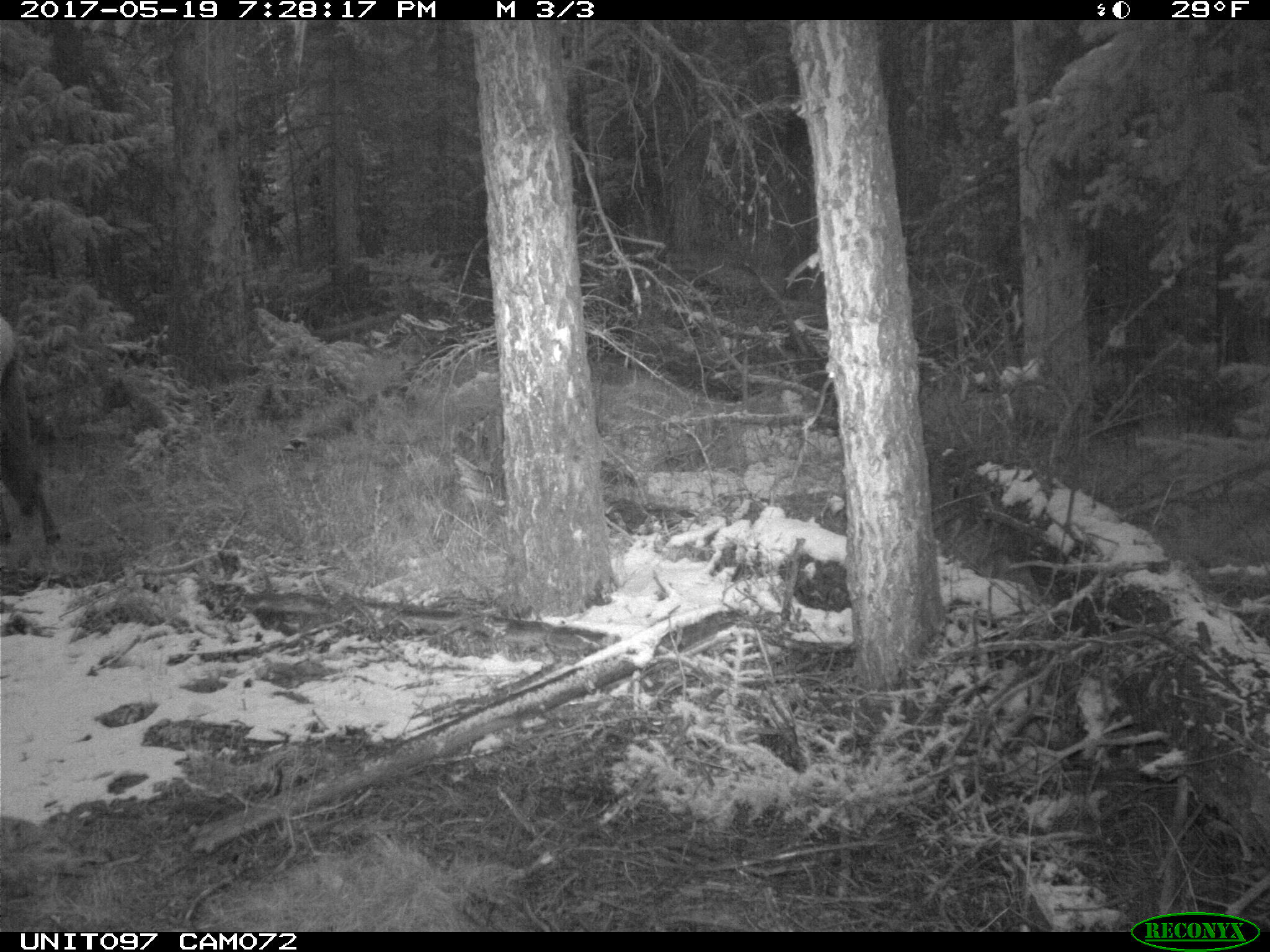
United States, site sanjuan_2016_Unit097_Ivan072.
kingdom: Animalia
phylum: Chordata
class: Mammalia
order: Artiodactyla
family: Cervidae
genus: Cervus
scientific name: Cervus elaphus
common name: red deer